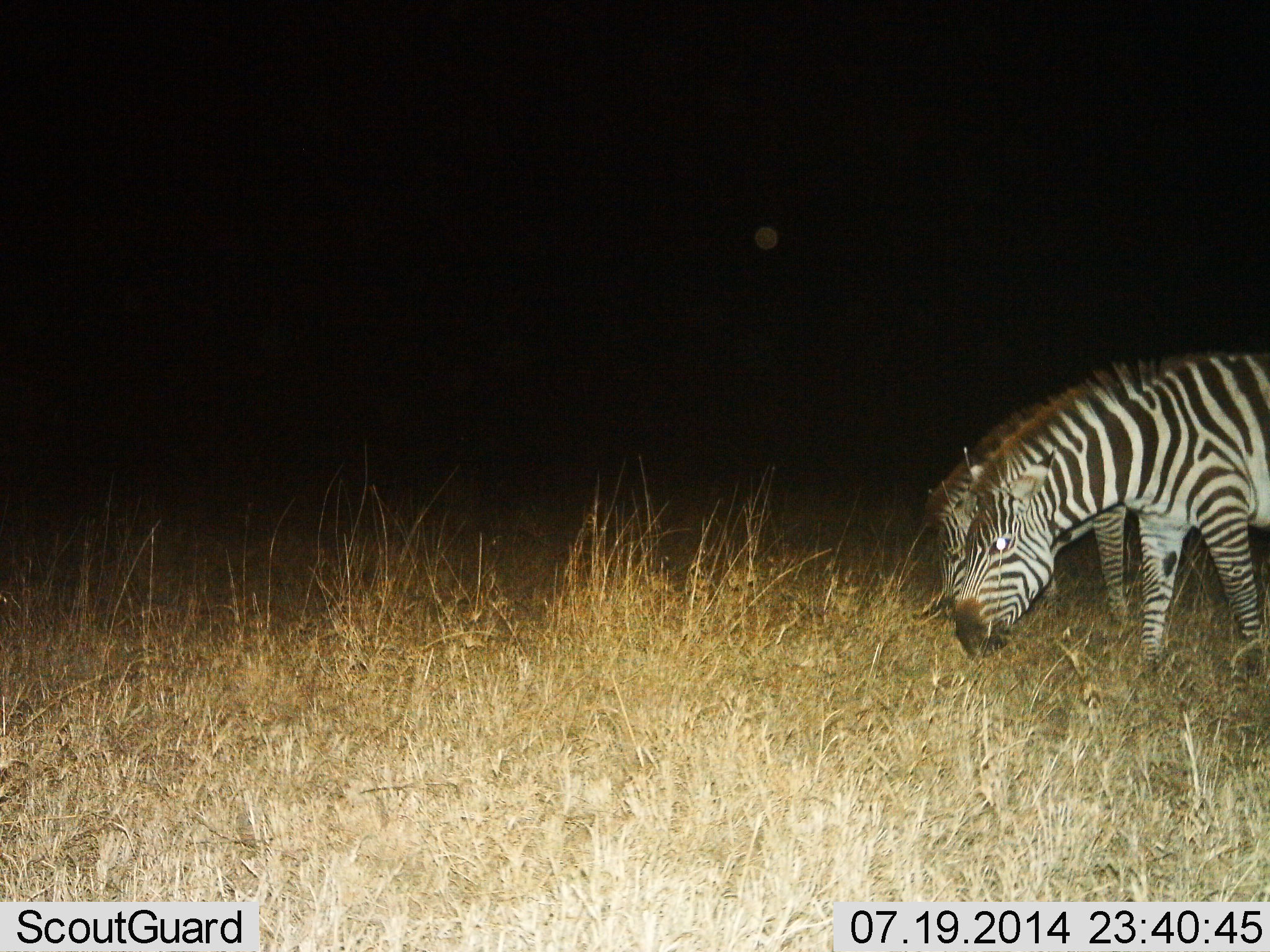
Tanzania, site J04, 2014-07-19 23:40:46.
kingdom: Animalia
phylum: Chordata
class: Mammalia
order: Perissodactyla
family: Equidae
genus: Equus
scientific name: Equus quagga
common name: plains zebra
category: zebra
Zebra (plains zebra) (Equus quagga), count 2. Behavior (volunteer vote fractions): standing 10%, resting 0%, moving 0%, interacting 0%. Young present (vote fraction): 0%. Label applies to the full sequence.